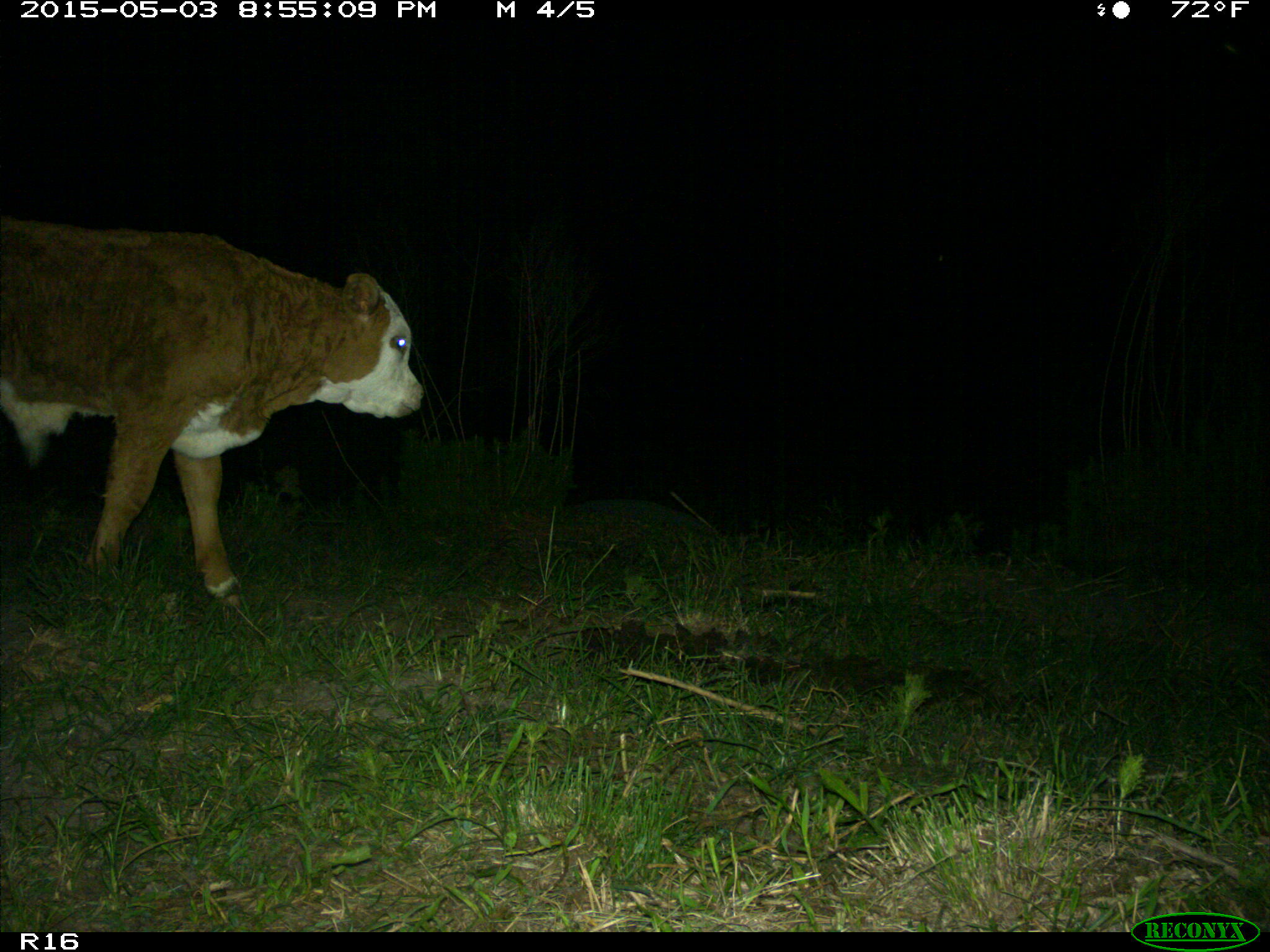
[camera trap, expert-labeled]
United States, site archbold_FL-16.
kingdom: Animalia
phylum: Chordata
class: Mammalia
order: Artiodactyla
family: Bovidae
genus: Bos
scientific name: Bos taurus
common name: domestic cow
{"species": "Bos taurus (domestic cow)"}